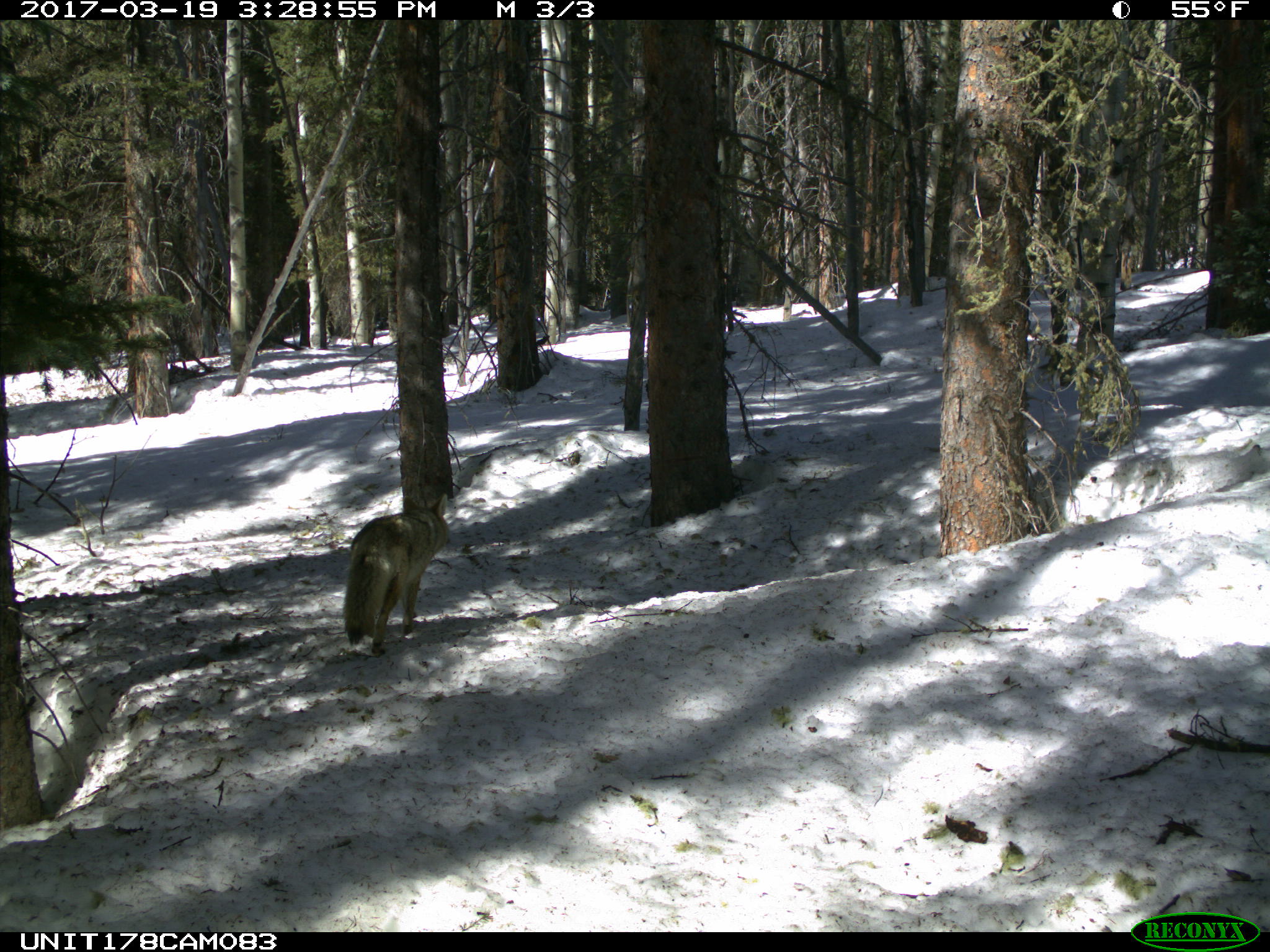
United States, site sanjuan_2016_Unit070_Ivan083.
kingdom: Animalia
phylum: Chordata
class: Mammalia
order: Carnivora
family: Canidae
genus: Canis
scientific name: Canis latrans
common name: coyote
Canis latrans (coyote).